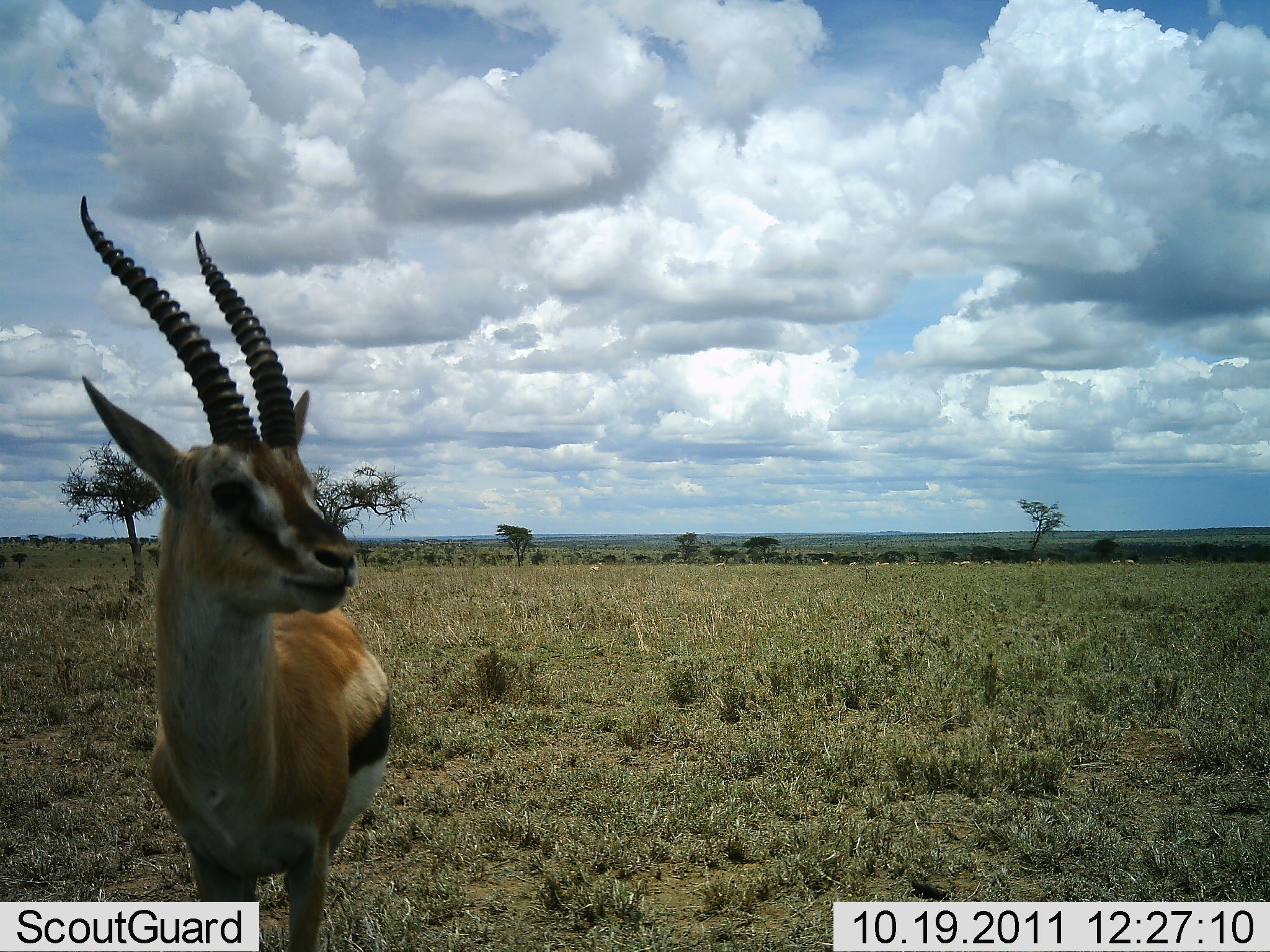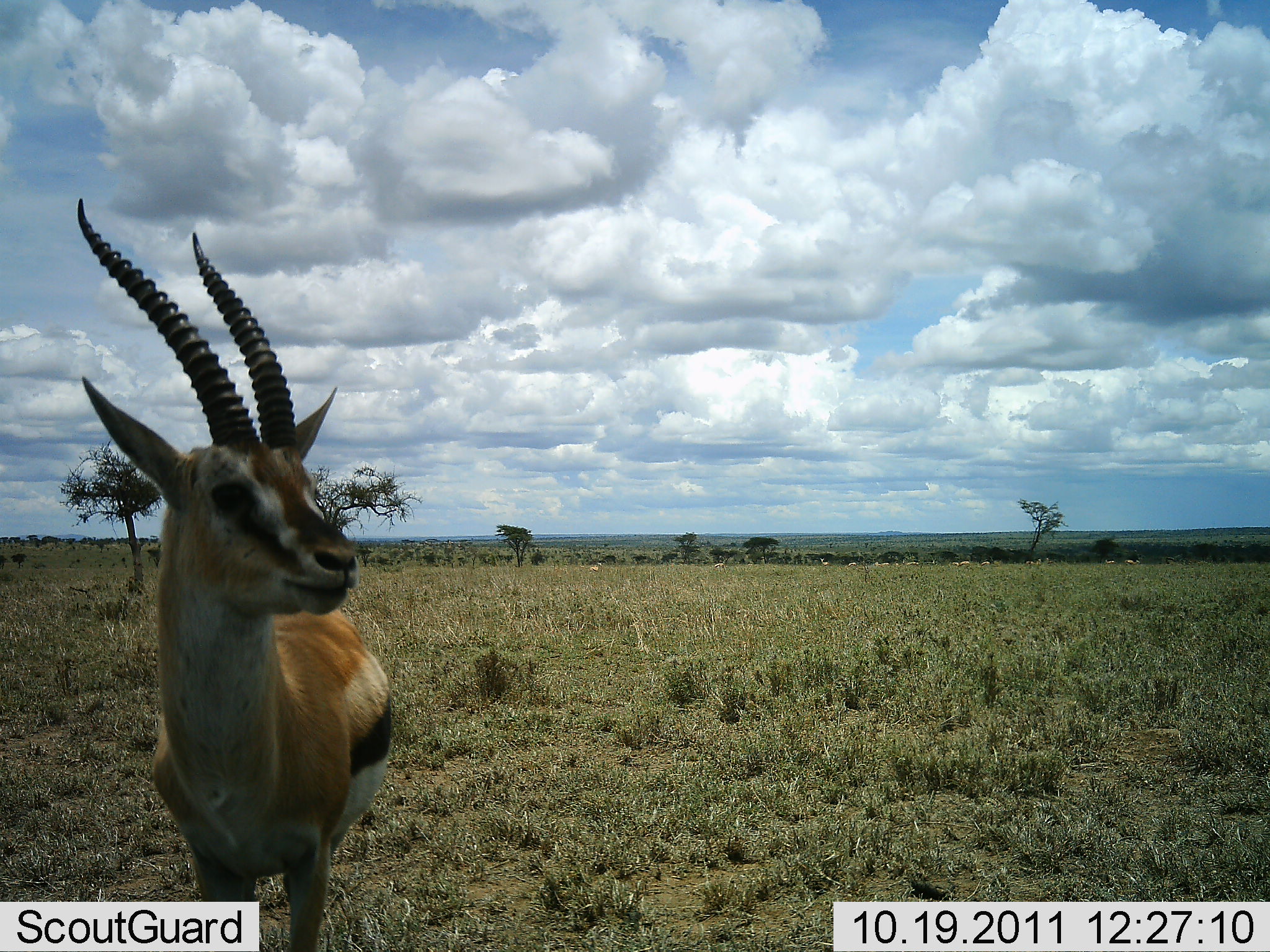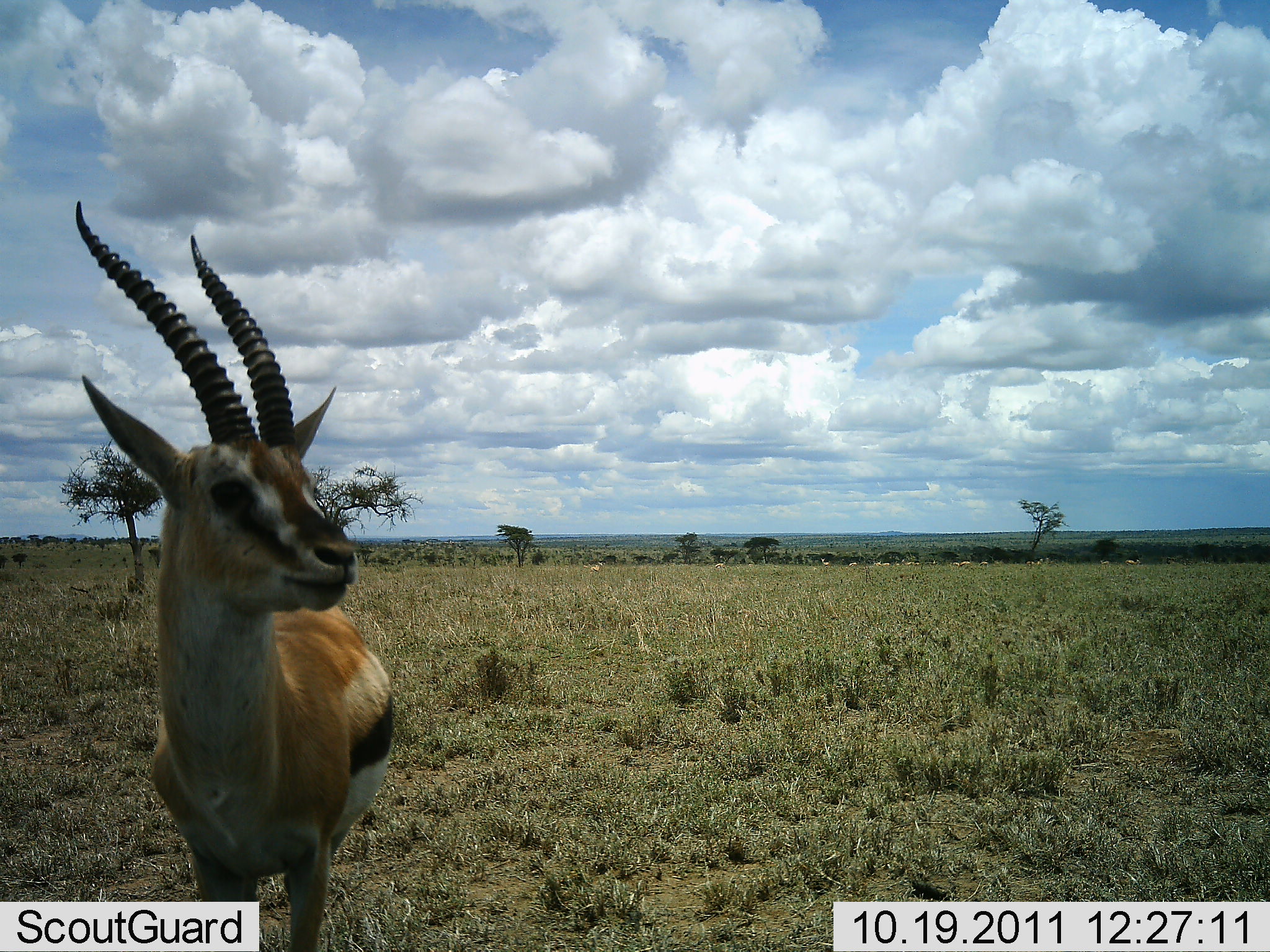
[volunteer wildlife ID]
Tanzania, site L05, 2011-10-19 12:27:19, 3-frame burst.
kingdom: Animalia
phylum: Chordata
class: Mammalia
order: Artiodactyla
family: Bovidae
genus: Eudorcas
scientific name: Eudorcas thomsonii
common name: thomson's gazelle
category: gazellethomsons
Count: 1.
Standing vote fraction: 100%.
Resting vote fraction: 0%.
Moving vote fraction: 0%.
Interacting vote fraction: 0%.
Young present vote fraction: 0%.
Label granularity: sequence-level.